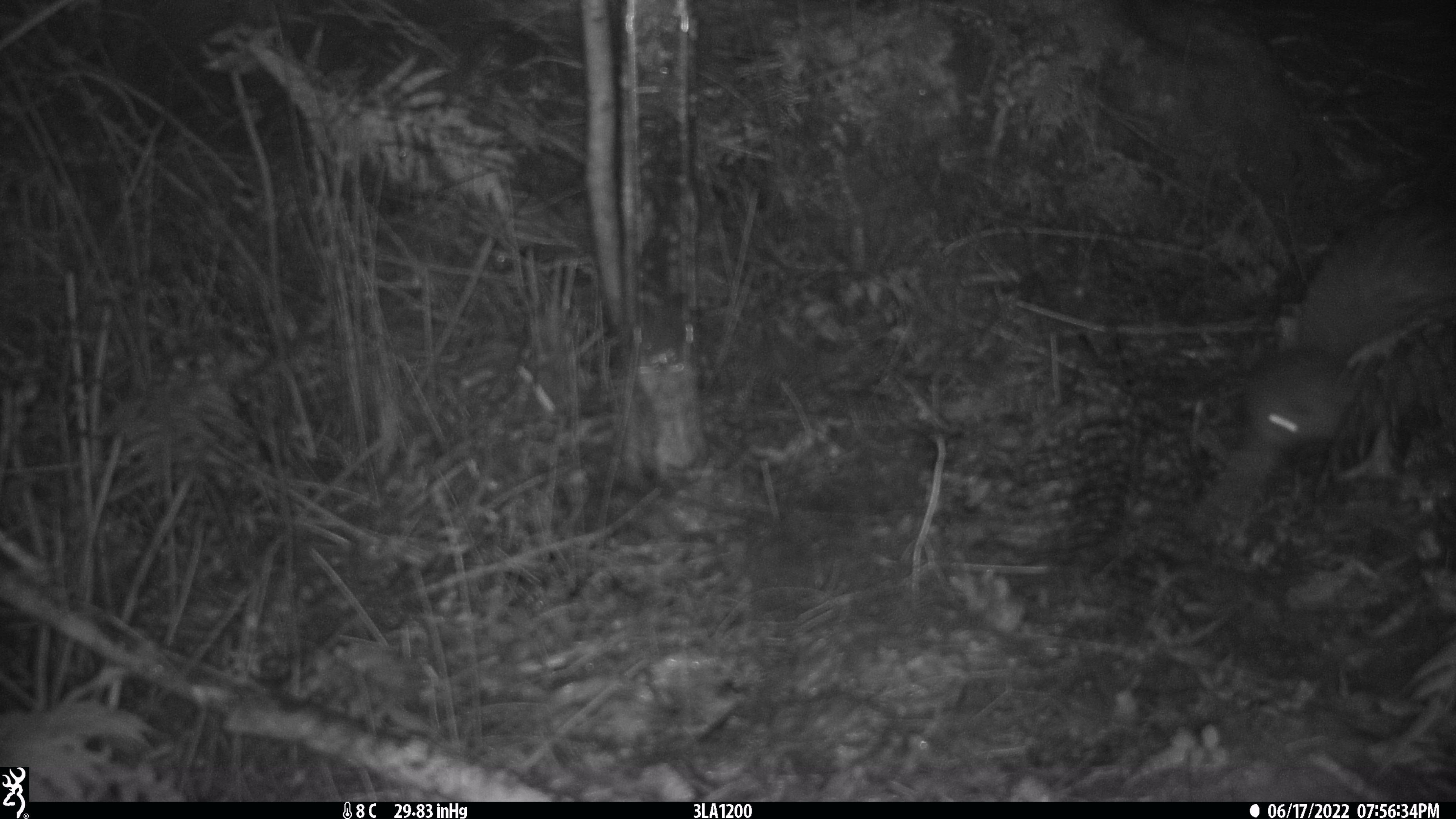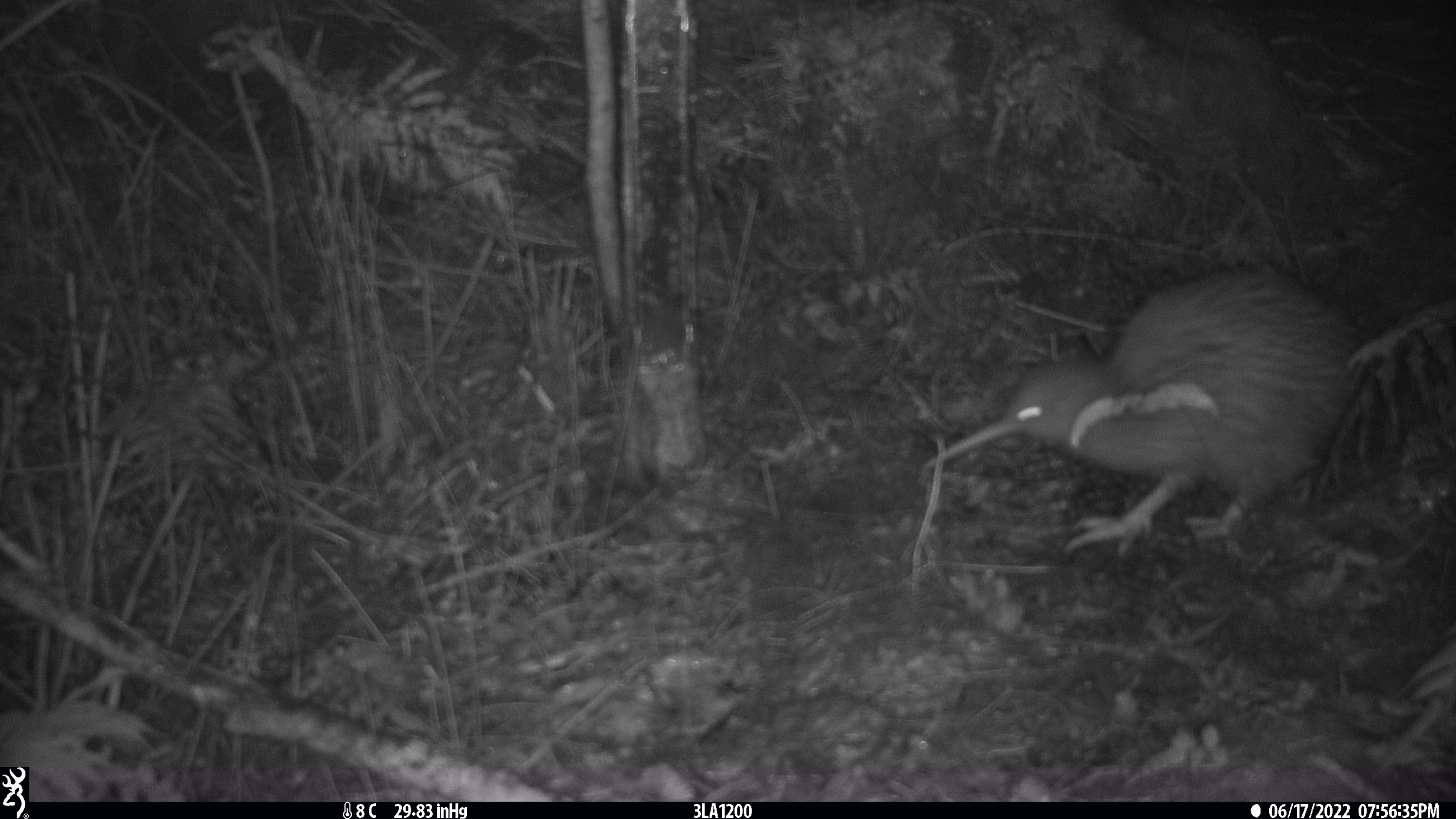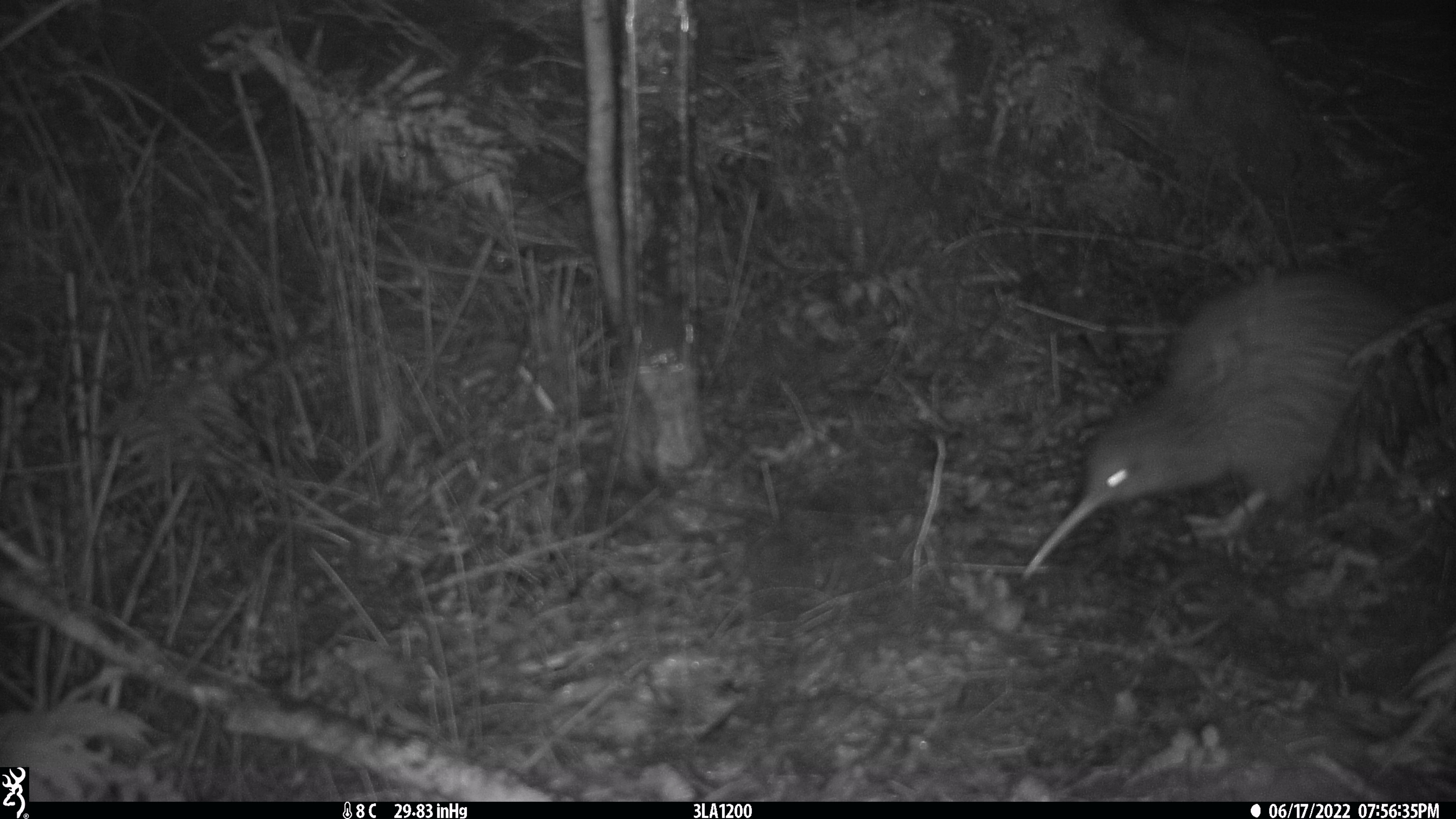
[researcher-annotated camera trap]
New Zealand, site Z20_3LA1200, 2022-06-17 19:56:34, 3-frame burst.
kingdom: Animalia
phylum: Chordata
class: Aves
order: Apterygiformes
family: Apterygidae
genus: Apteryx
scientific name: Apteryx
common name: kiwi